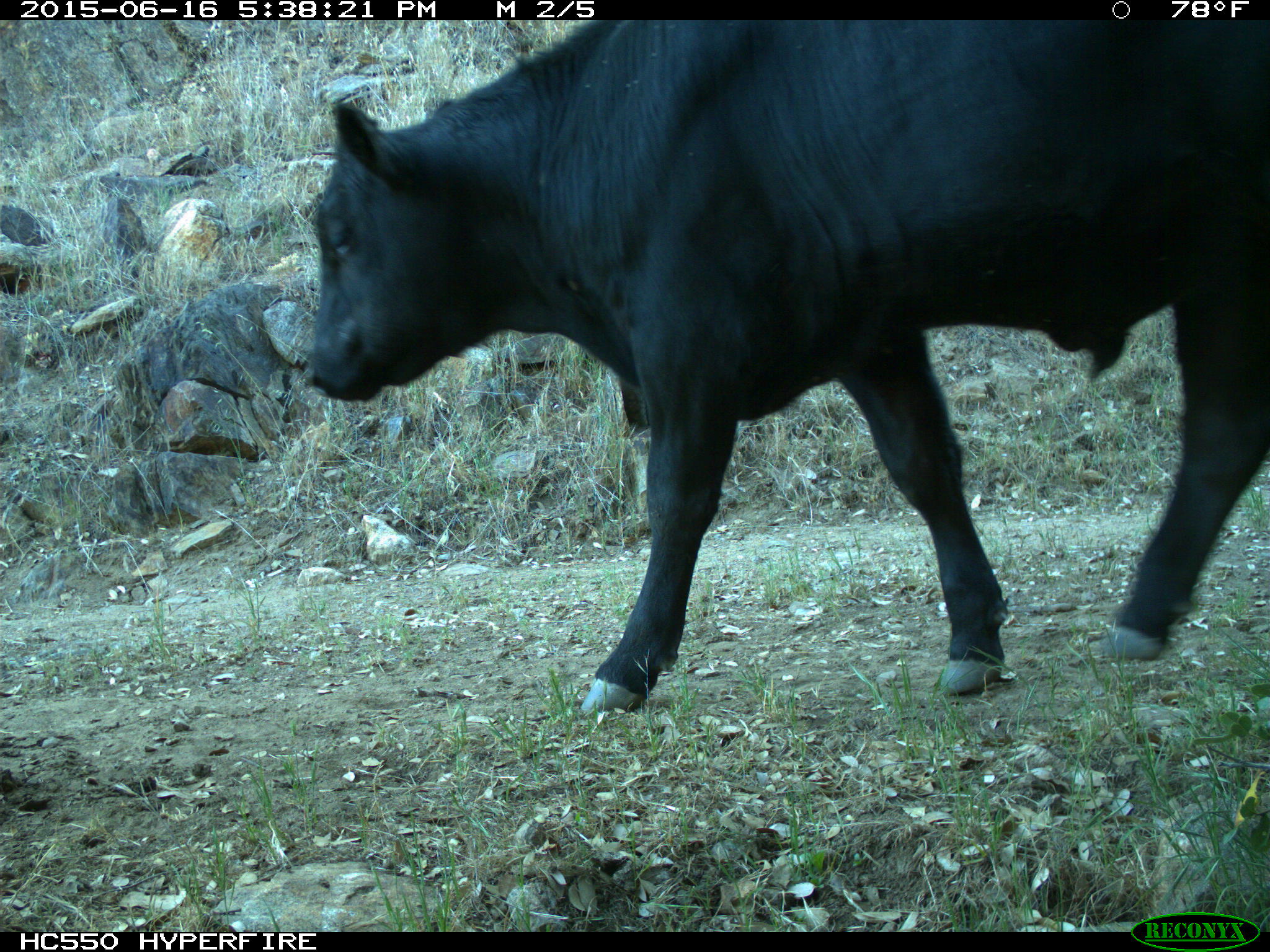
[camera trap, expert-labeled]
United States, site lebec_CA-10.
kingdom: Animalia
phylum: Chordata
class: Mammalia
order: Artiodactyla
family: Bovidae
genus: Bos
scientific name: Bos taurus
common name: domestic cow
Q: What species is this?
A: Bos taurus (domestic cow).